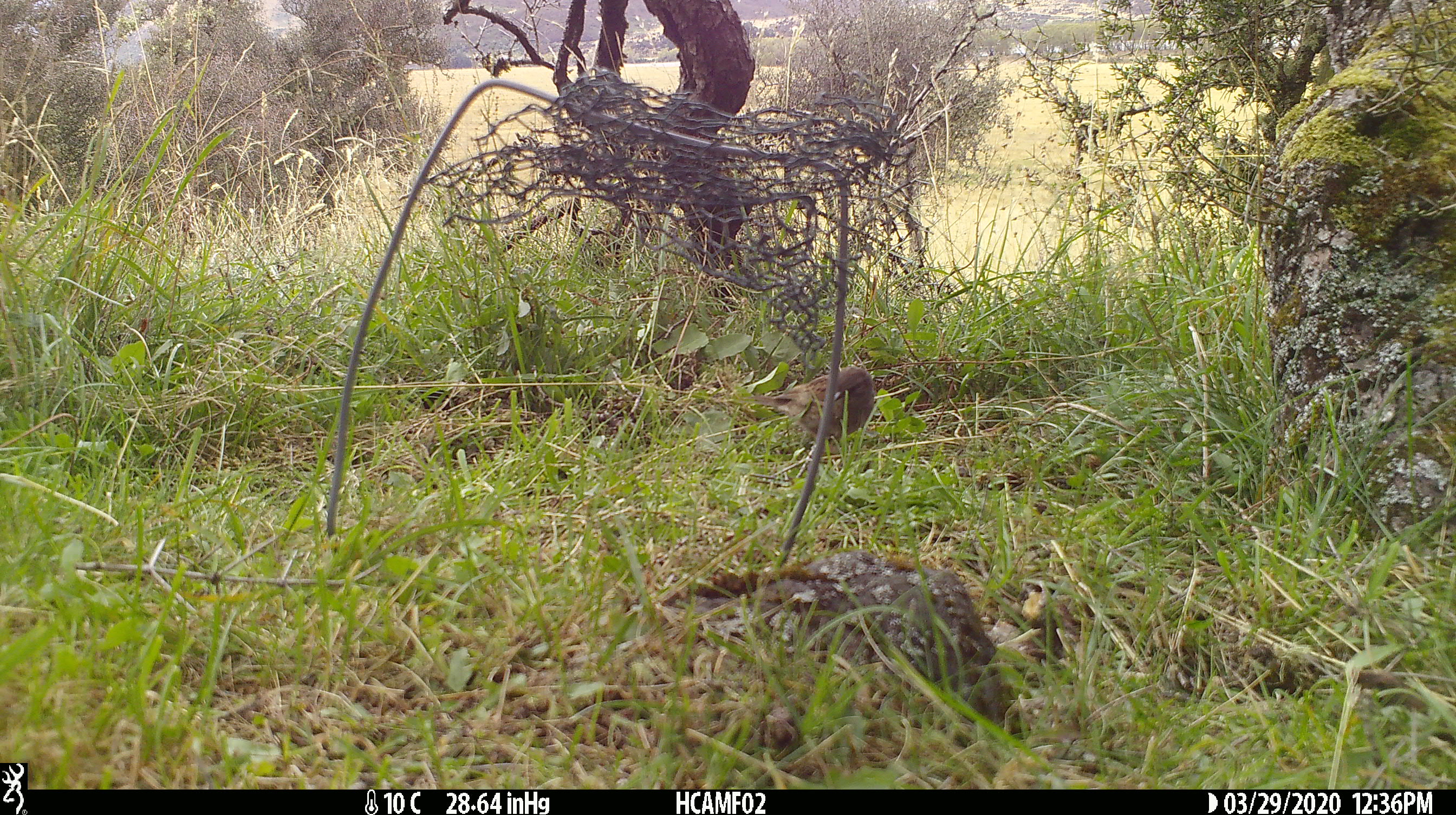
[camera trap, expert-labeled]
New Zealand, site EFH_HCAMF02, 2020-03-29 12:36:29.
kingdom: Animalia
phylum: Chordata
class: Aves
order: Passeriformes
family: Prunellidae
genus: Prunella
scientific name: Prunella modularis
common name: dunnock